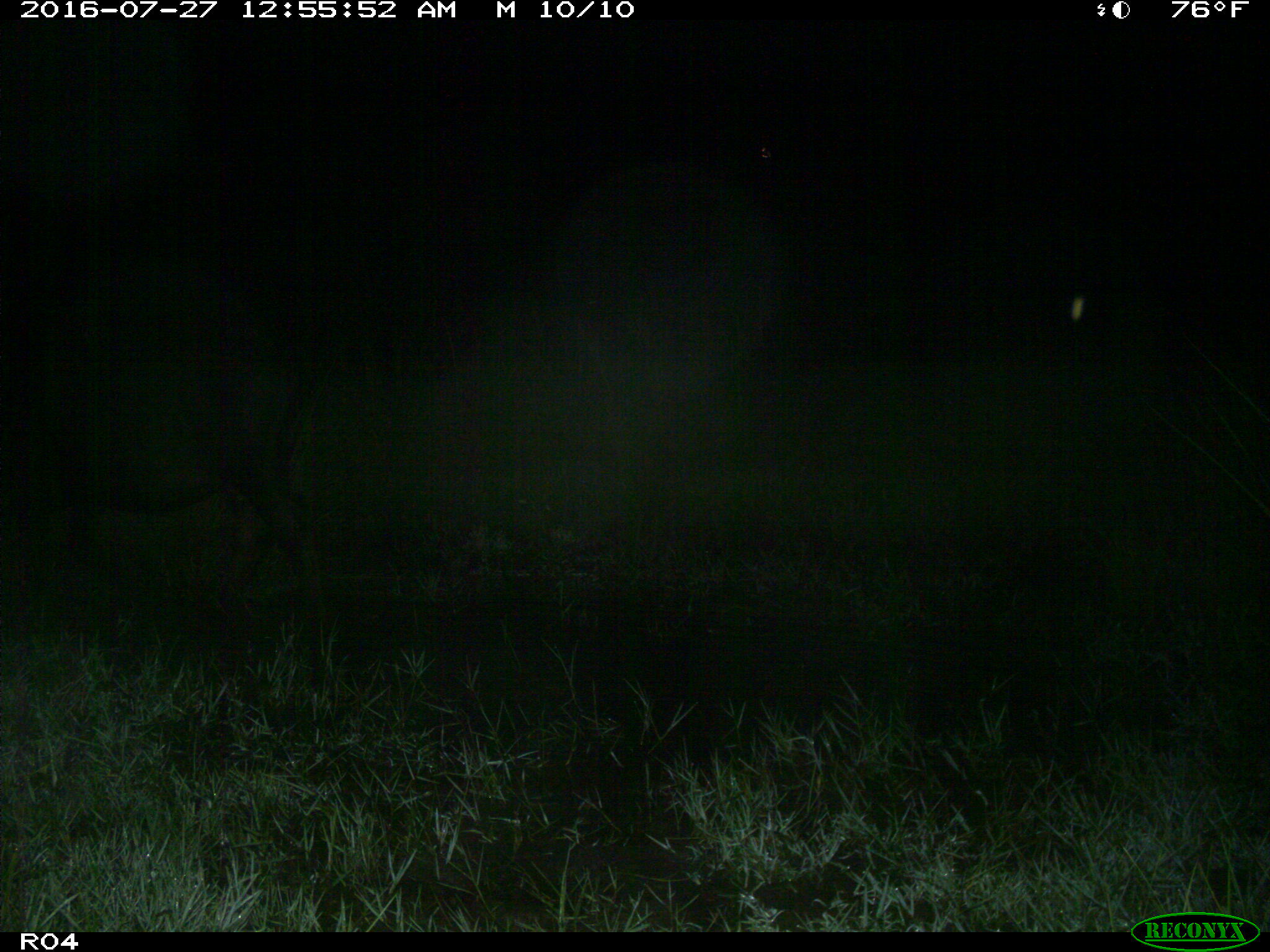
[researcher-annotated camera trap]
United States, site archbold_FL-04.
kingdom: Animalia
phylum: Chordata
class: Mammalia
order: Artiodactyla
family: Bovidae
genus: Bos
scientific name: Bos taurus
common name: domestic cow